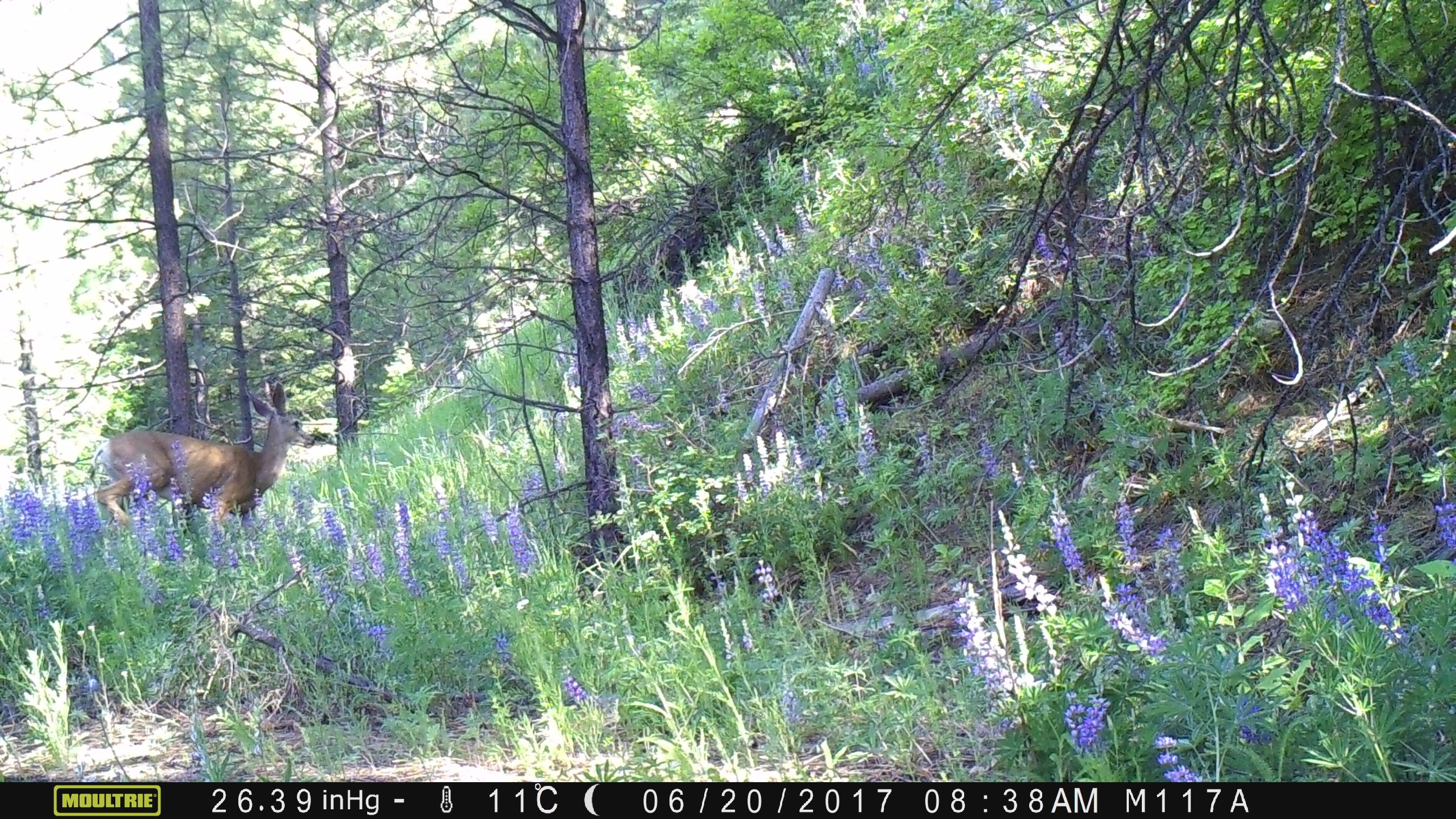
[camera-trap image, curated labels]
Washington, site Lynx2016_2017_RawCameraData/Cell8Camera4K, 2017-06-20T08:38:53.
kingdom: Animalia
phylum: Chordata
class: Mammalia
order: Artiodactyla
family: Cervidae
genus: Odocoileus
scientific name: Odocoileus hemionus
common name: mule deer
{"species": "Odocoileus hemionus (mule deer)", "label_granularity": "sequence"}